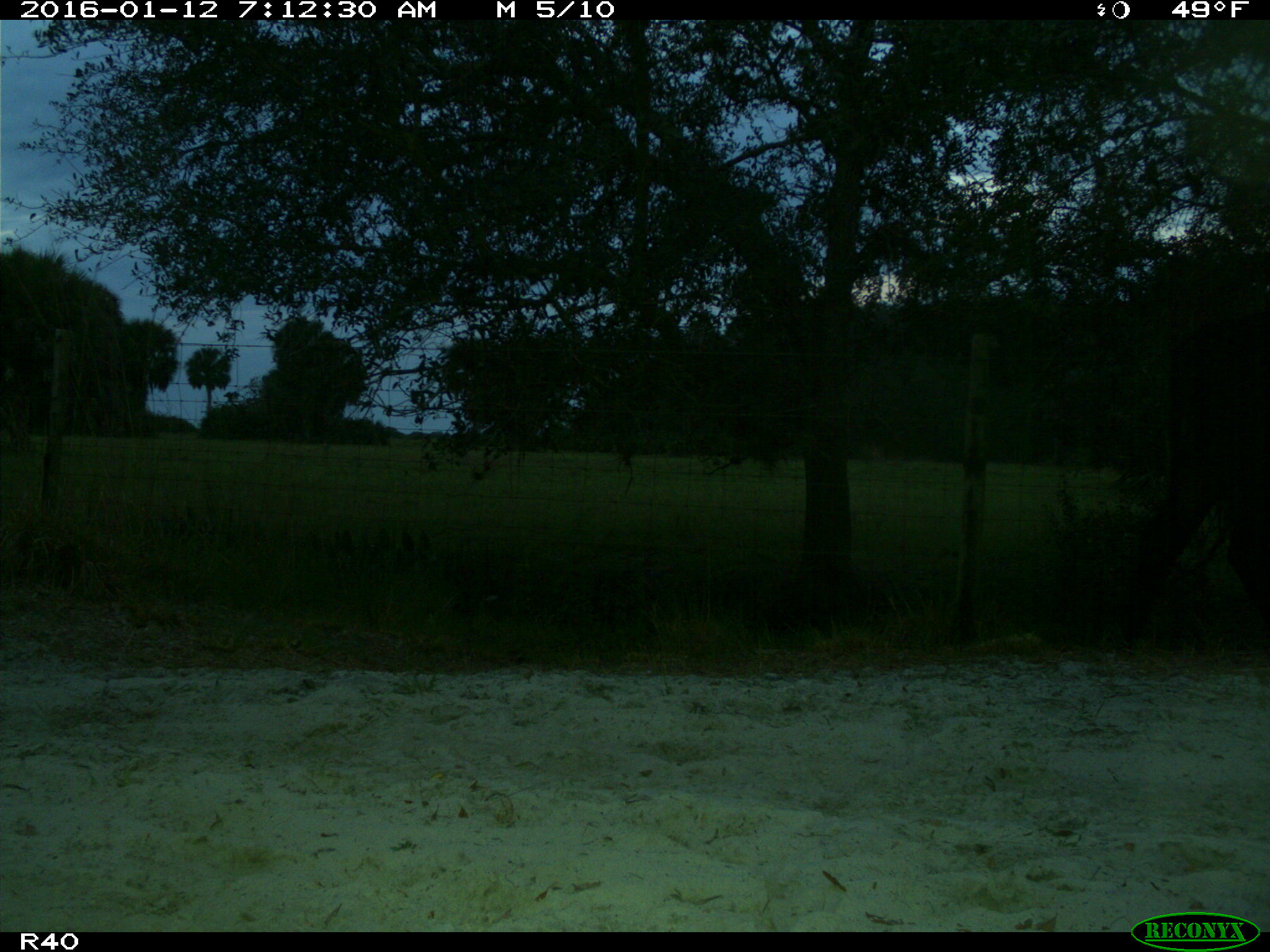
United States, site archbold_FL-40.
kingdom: Animalia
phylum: Chordata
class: Mammalia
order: Artiodactyla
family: Bovidae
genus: Bos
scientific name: Bos taurus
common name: domestic cow